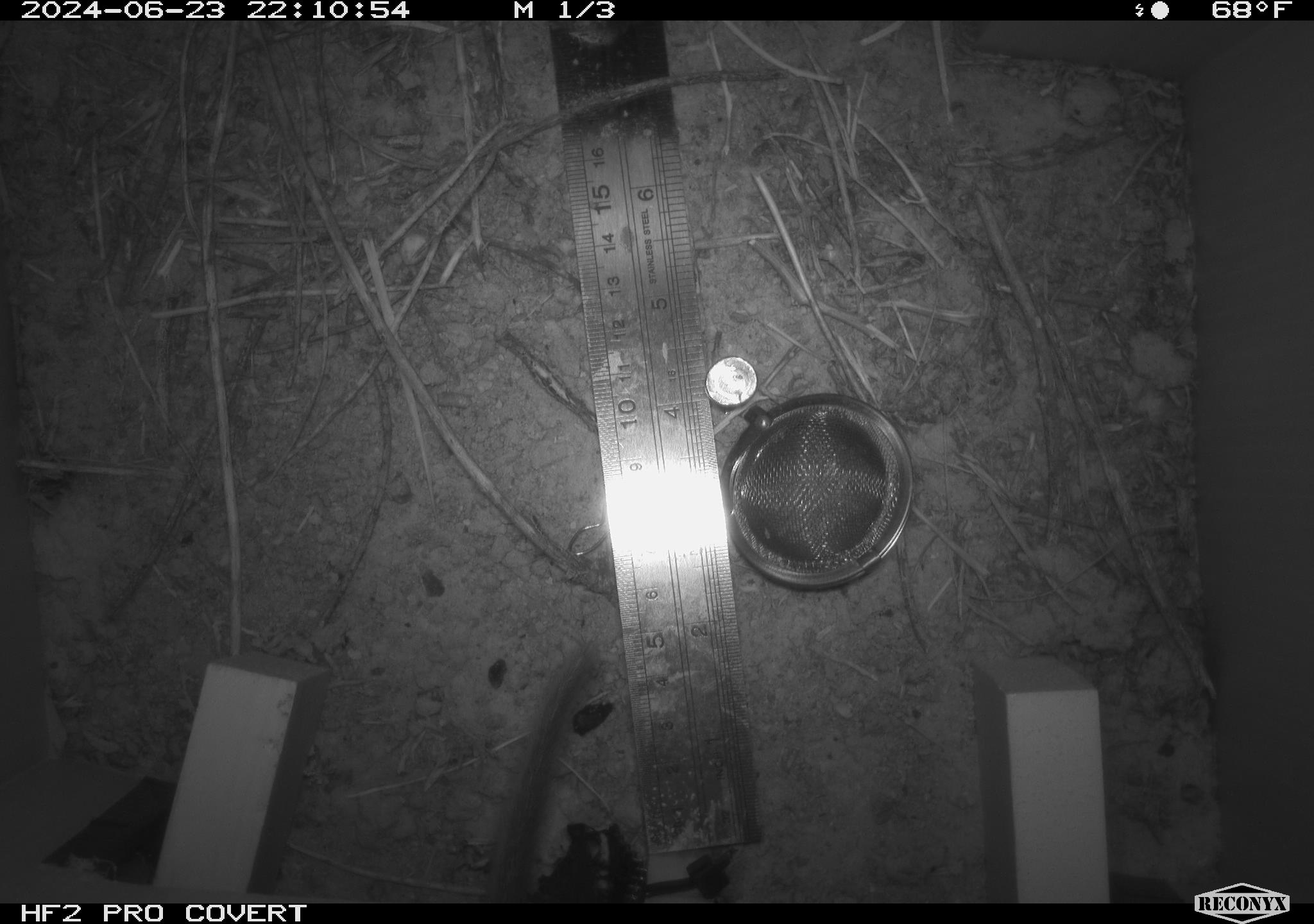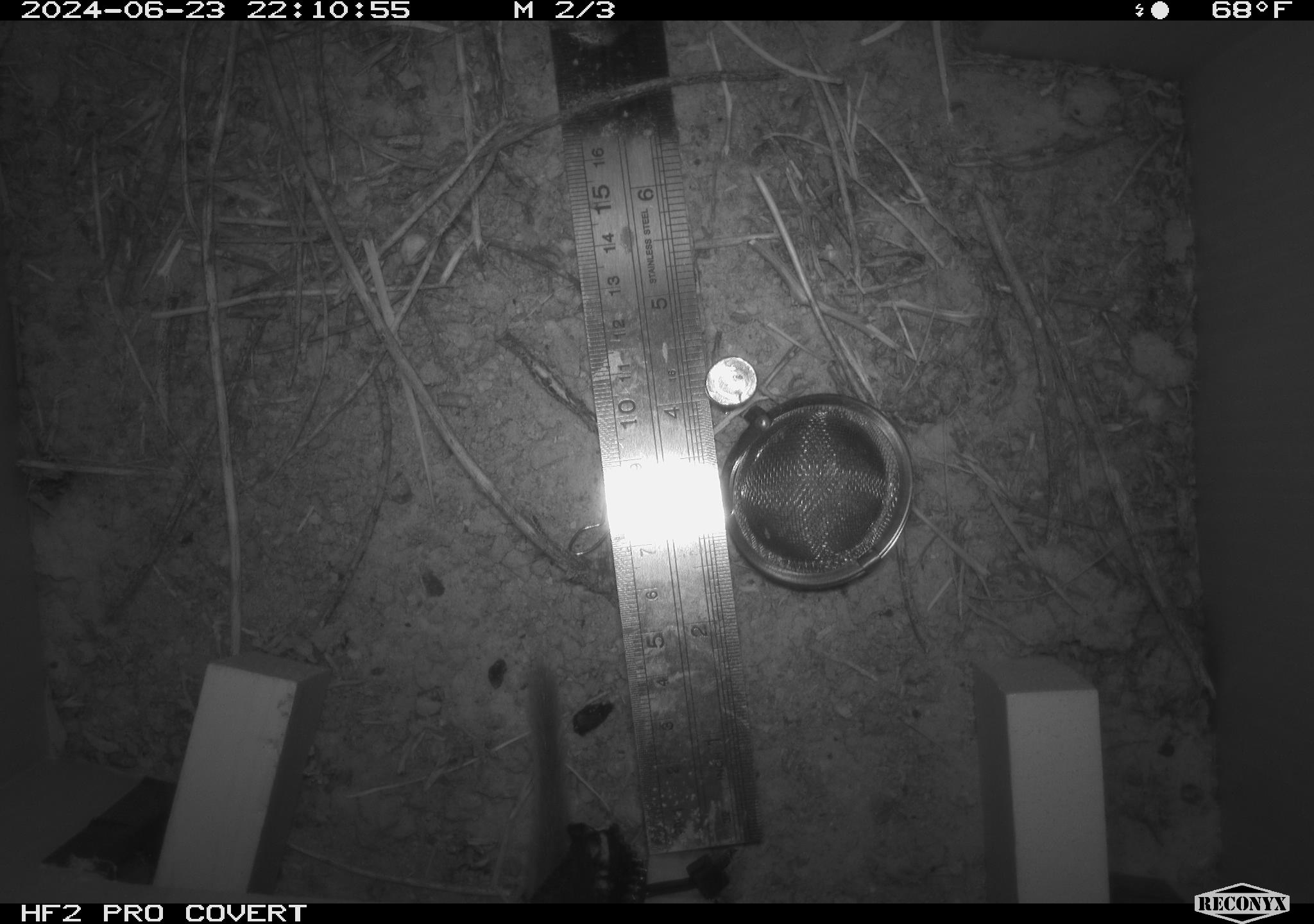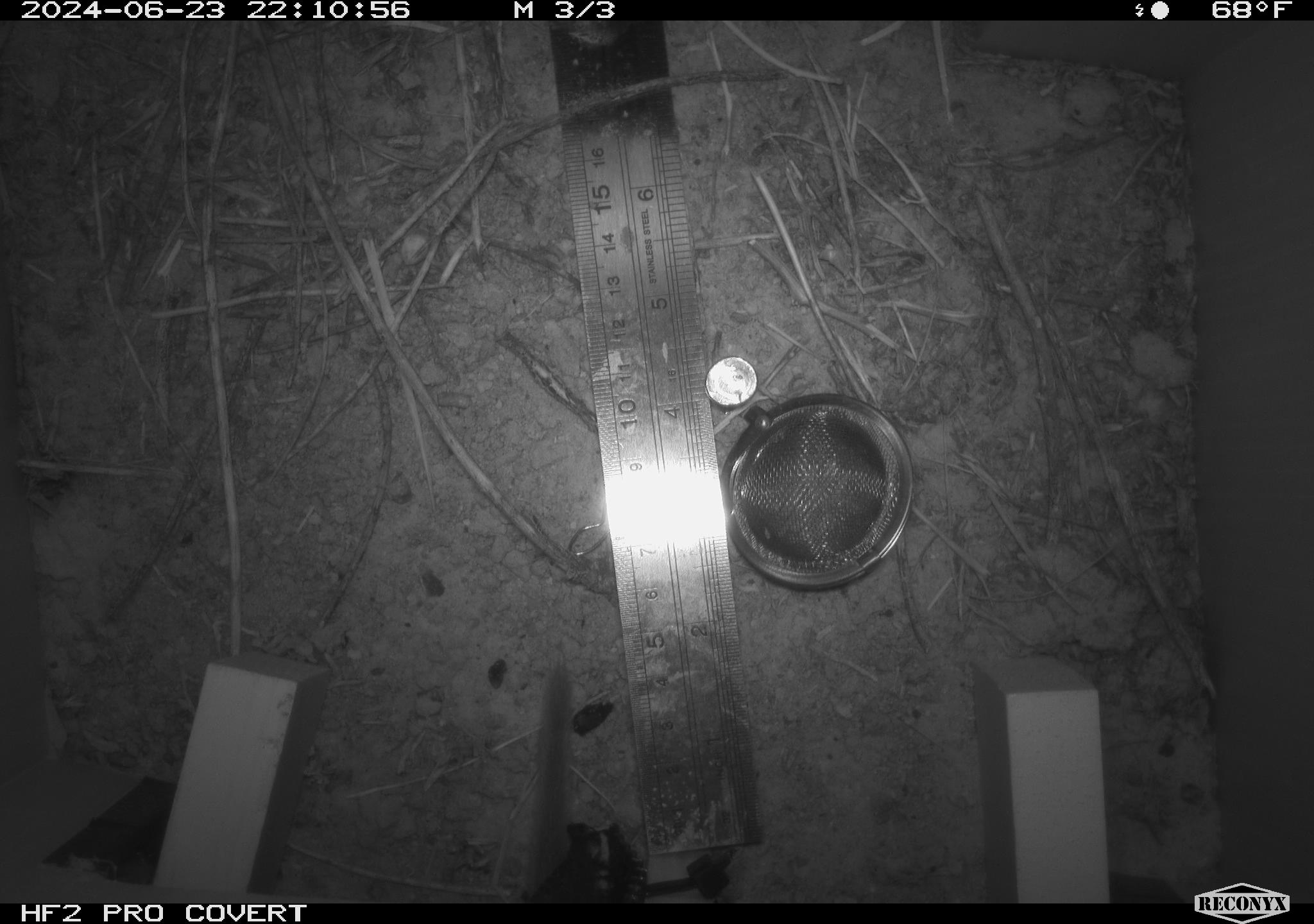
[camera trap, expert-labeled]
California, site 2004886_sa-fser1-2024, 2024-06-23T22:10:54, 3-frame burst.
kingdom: Animalia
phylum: Chordata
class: Mammalia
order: Rodentia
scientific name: Rodentia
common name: rodent